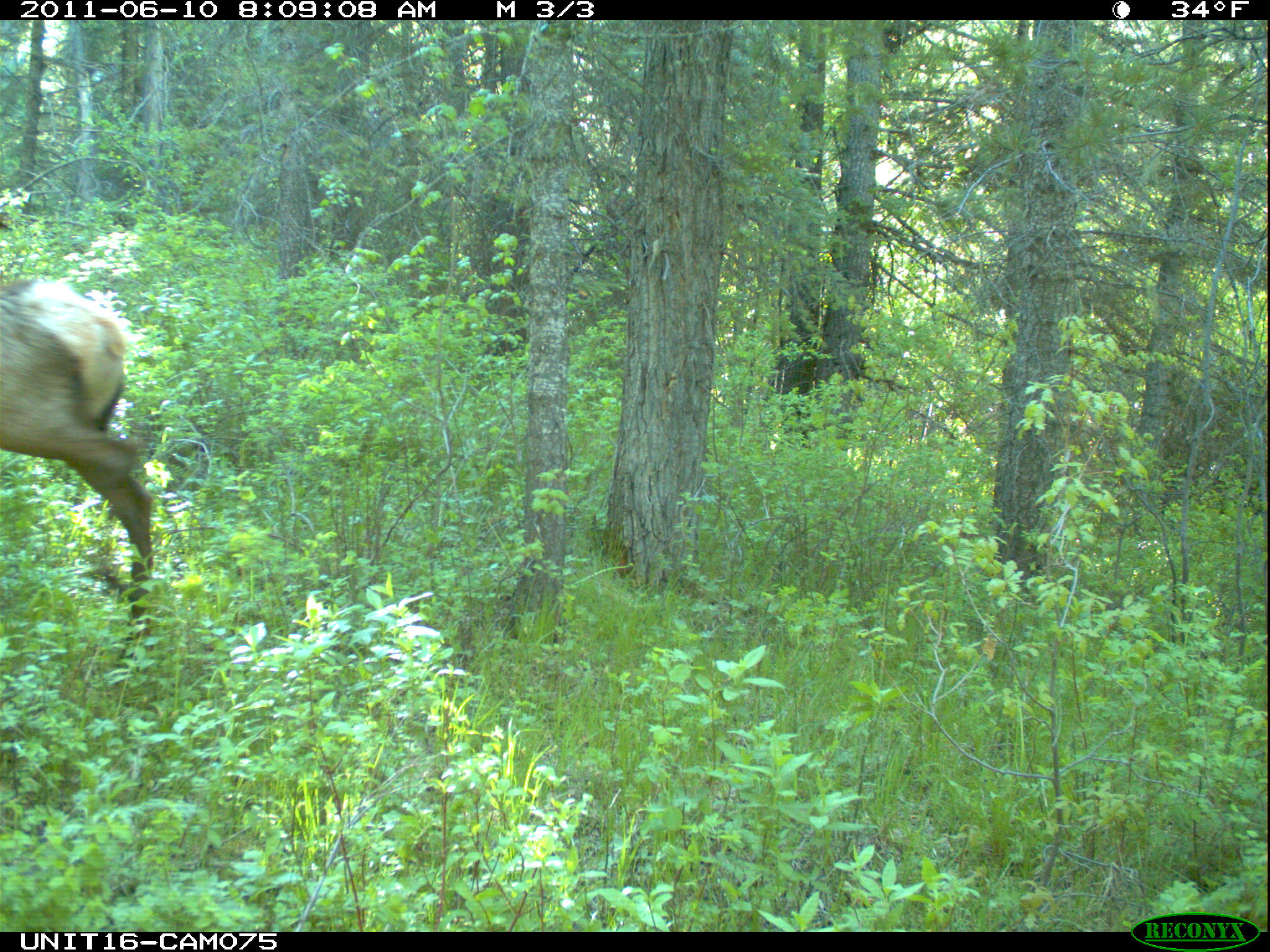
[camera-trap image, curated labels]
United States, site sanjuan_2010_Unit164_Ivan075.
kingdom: Animalia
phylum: Chordata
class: Mammalia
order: Artiodactyla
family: Cervidae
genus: Cervus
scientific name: Cervus elaphus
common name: red deer